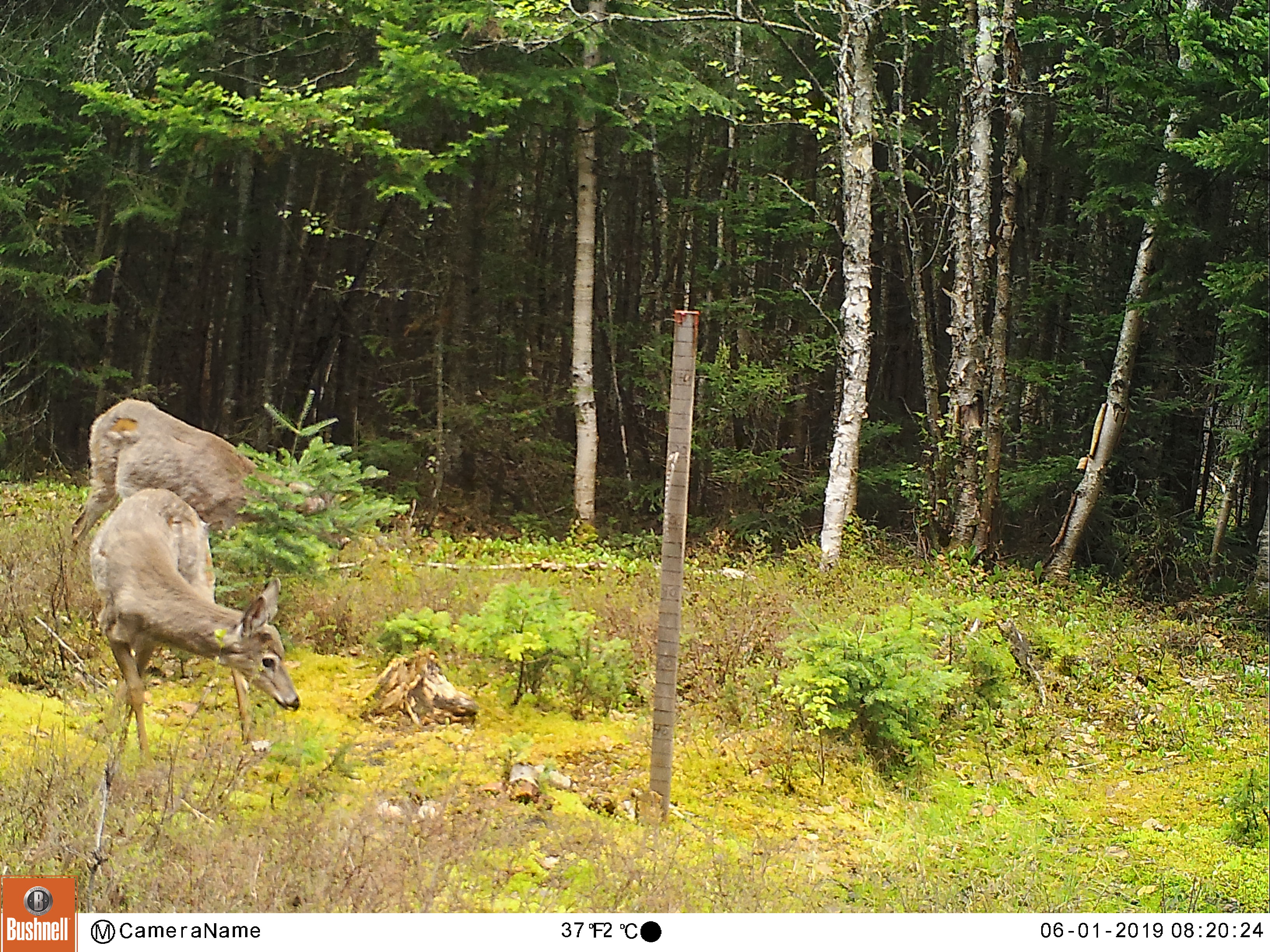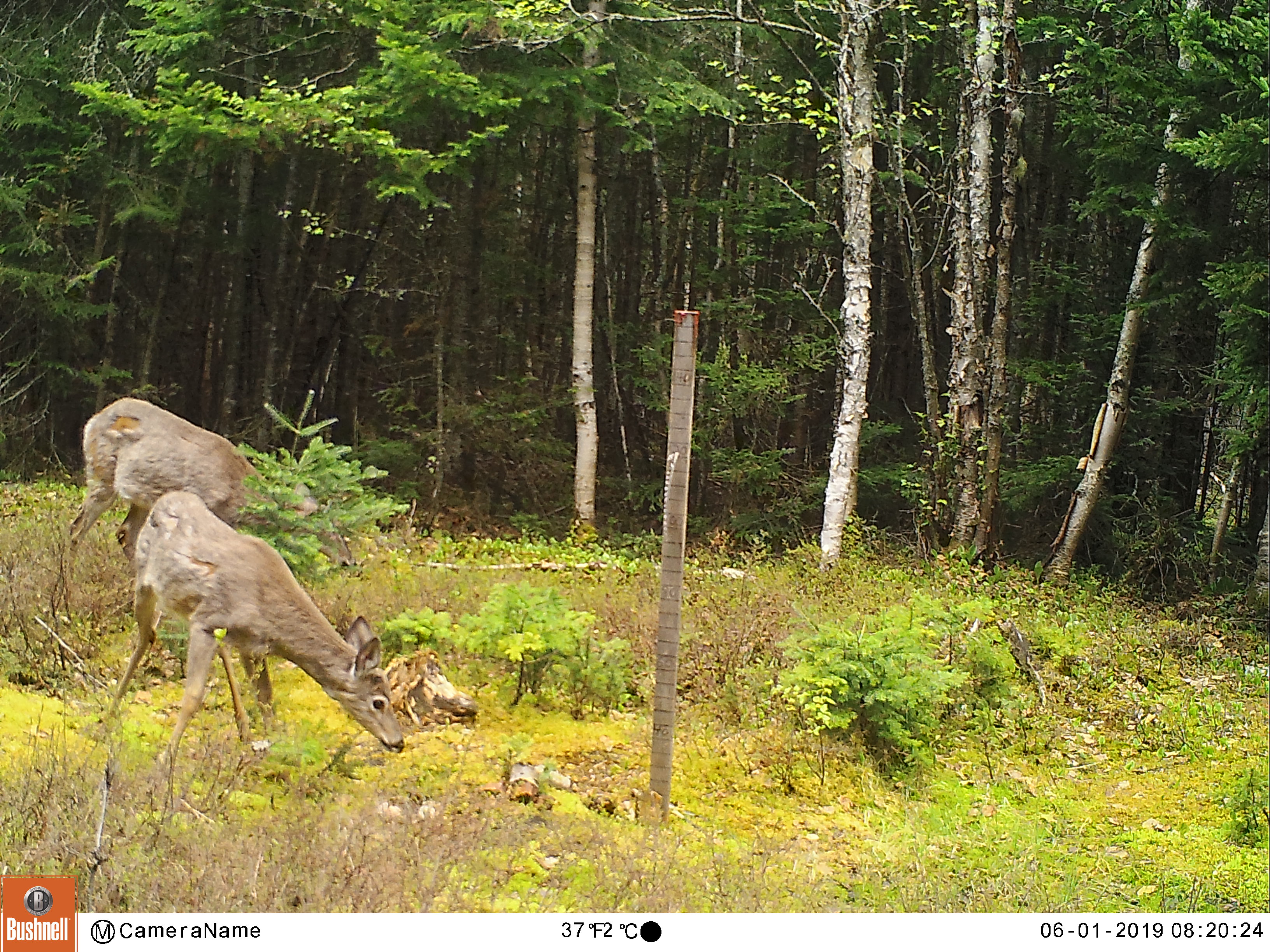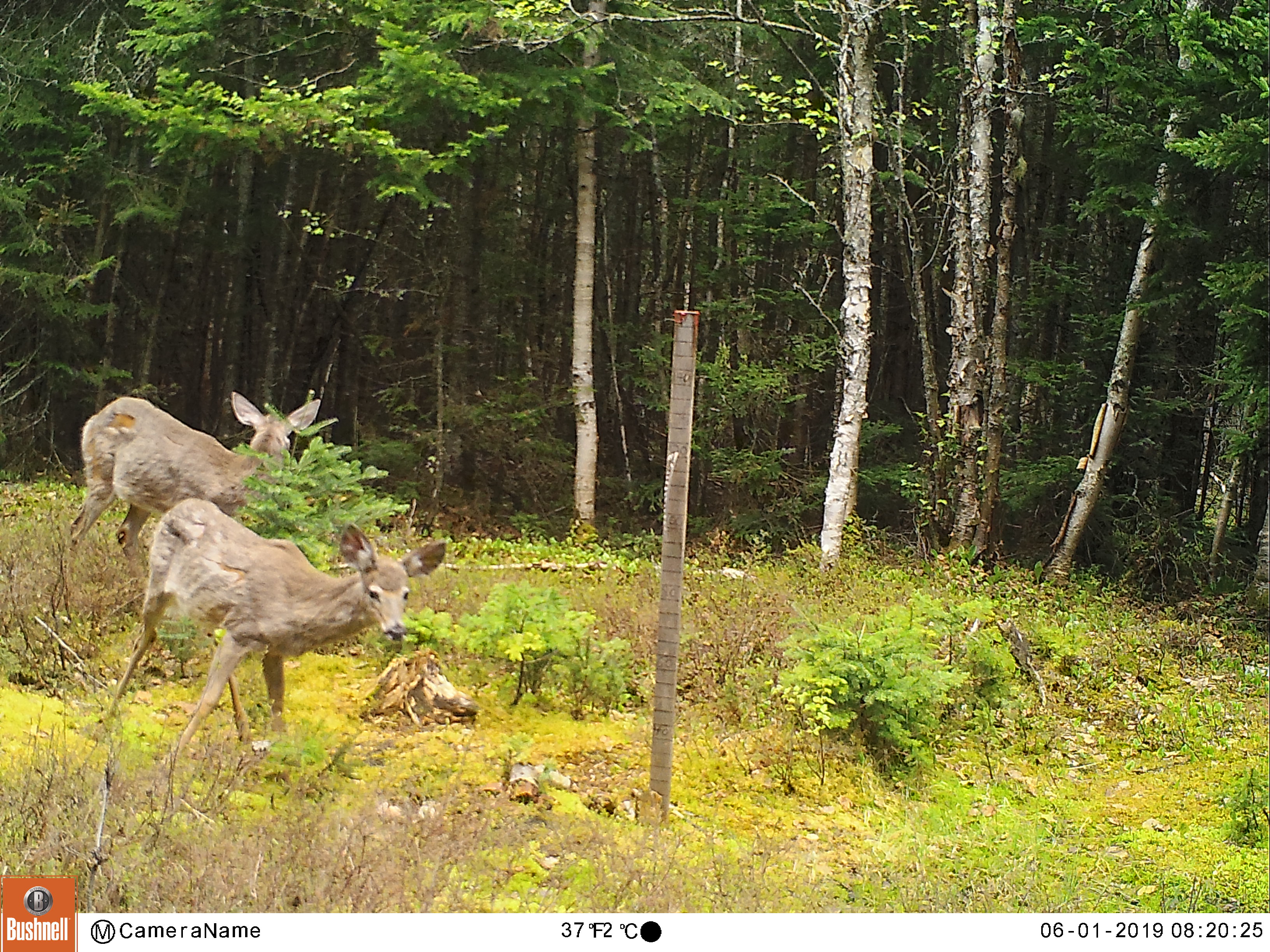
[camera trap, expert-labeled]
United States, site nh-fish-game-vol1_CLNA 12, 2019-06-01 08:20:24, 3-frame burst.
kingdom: Animalia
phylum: Chordata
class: Mammalia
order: Artiodactyla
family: Cervidae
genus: Odocoileus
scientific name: Odocoileus virginianus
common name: white-tailed deer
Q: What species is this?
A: White-tailed deer (Odocoileus virginianus).